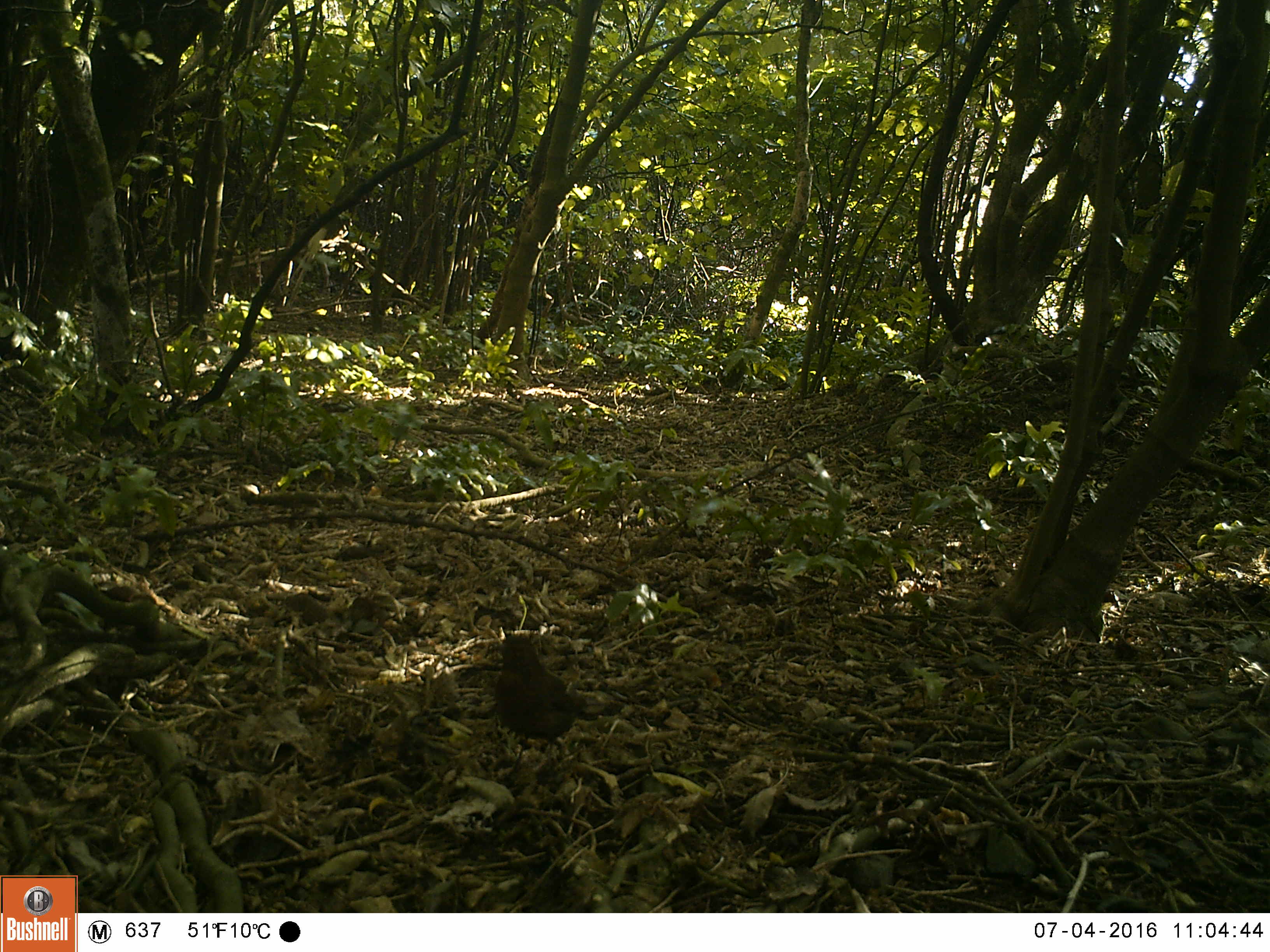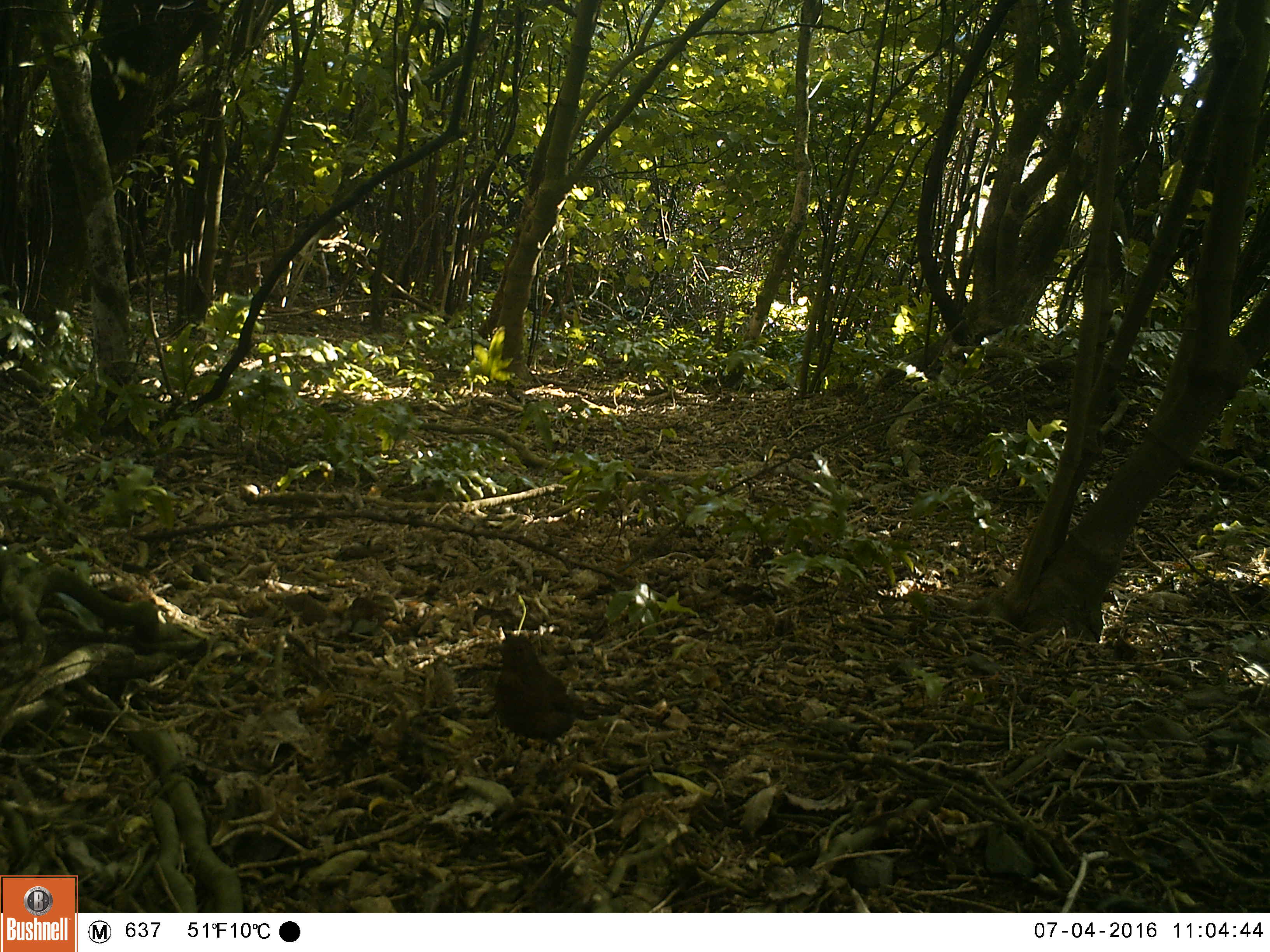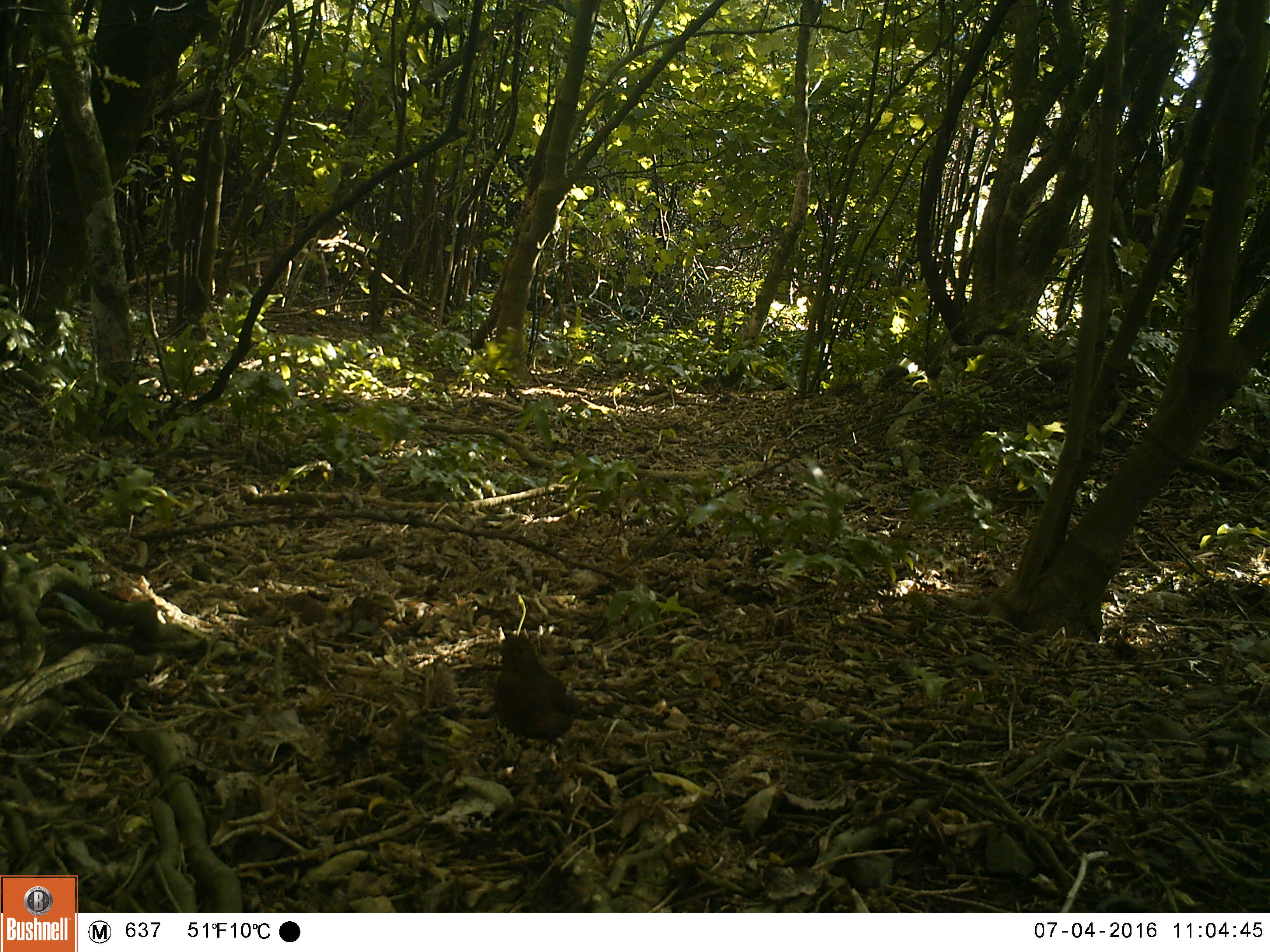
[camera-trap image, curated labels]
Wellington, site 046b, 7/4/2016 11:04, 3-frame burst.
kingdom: Animalia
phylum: Chordata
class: Aves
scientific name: Aves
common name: bird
Bird (Aves).